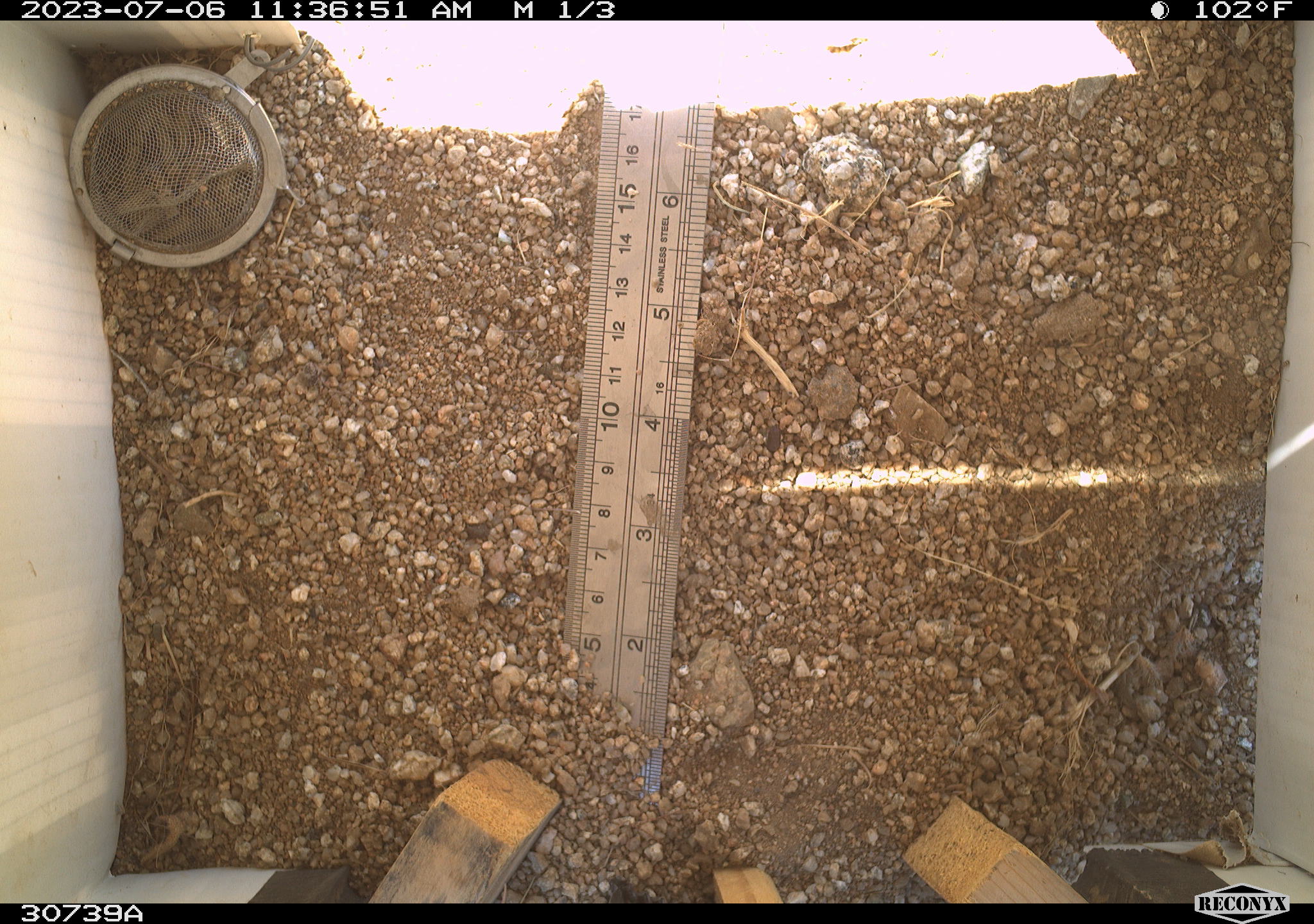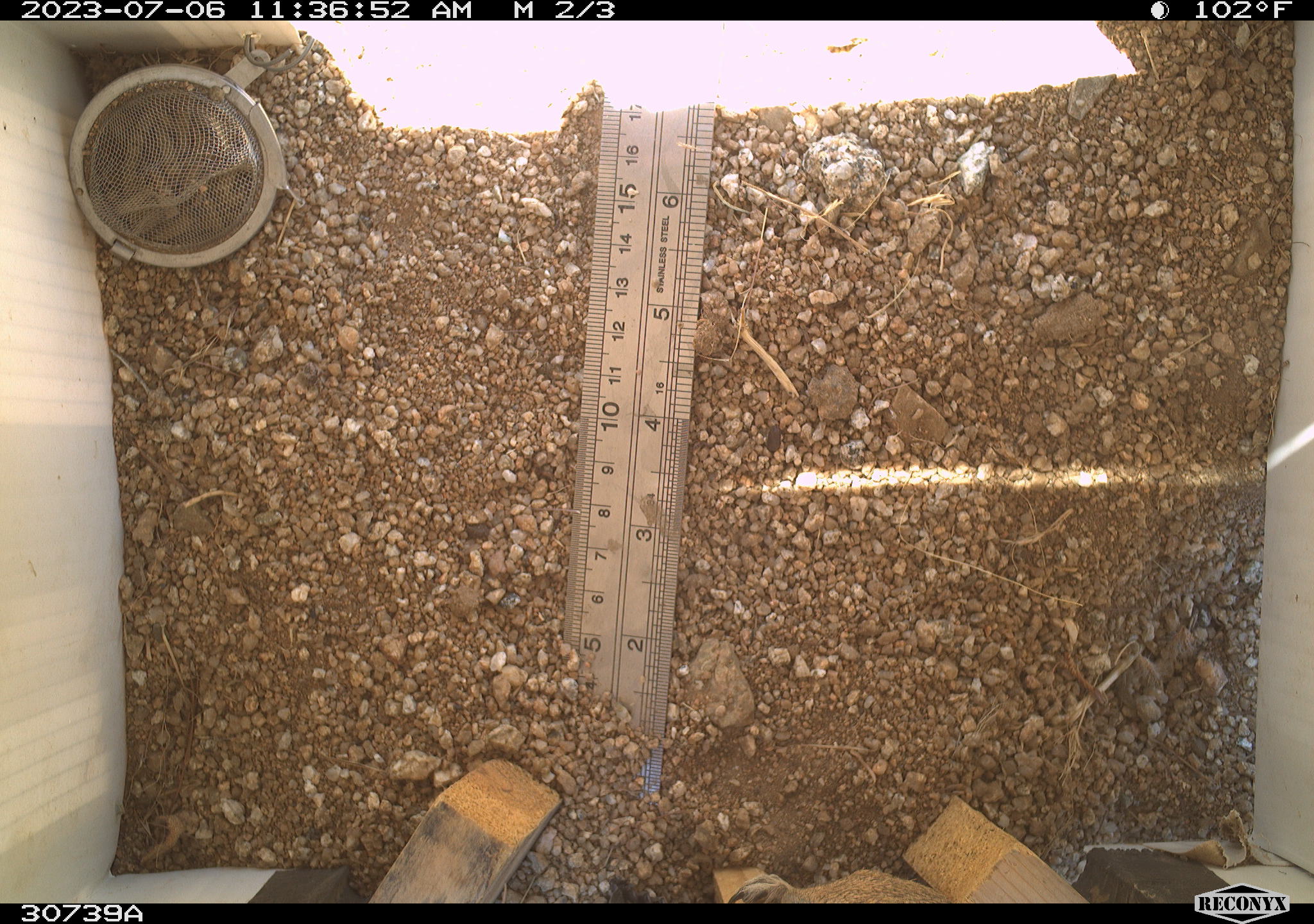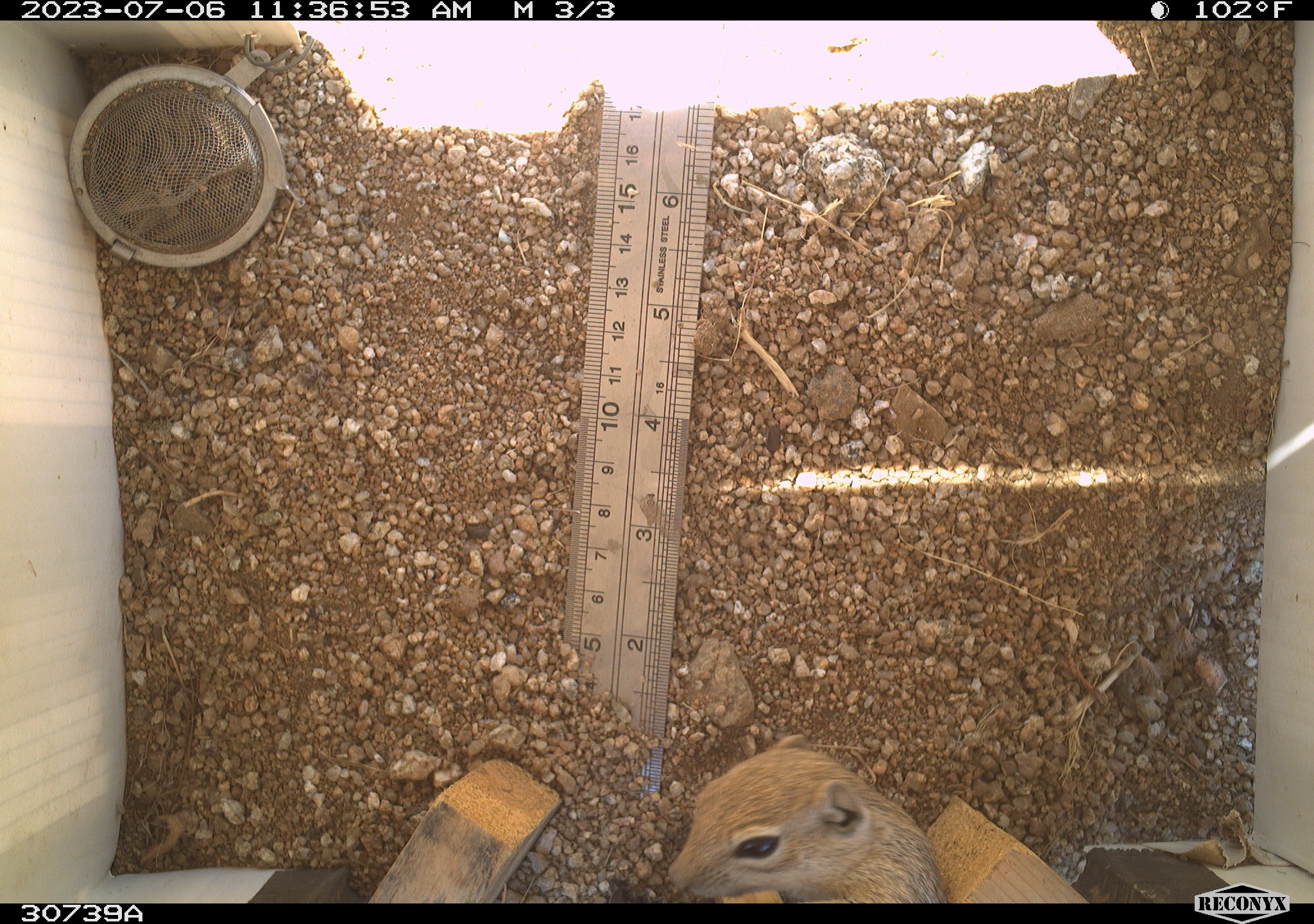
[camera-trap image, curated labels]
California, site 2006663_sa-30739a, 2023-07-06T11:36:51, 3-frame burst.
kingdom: Animalia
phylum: Chordata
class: Mammalia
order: Rodentia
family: Sciuridae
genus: Ammospermophilus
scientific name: Ammospermophilus leucurus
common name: white-tailed antelope squirrel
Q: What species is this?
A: White-tailed antelope squirrel (Ammospermophilus leucurus).